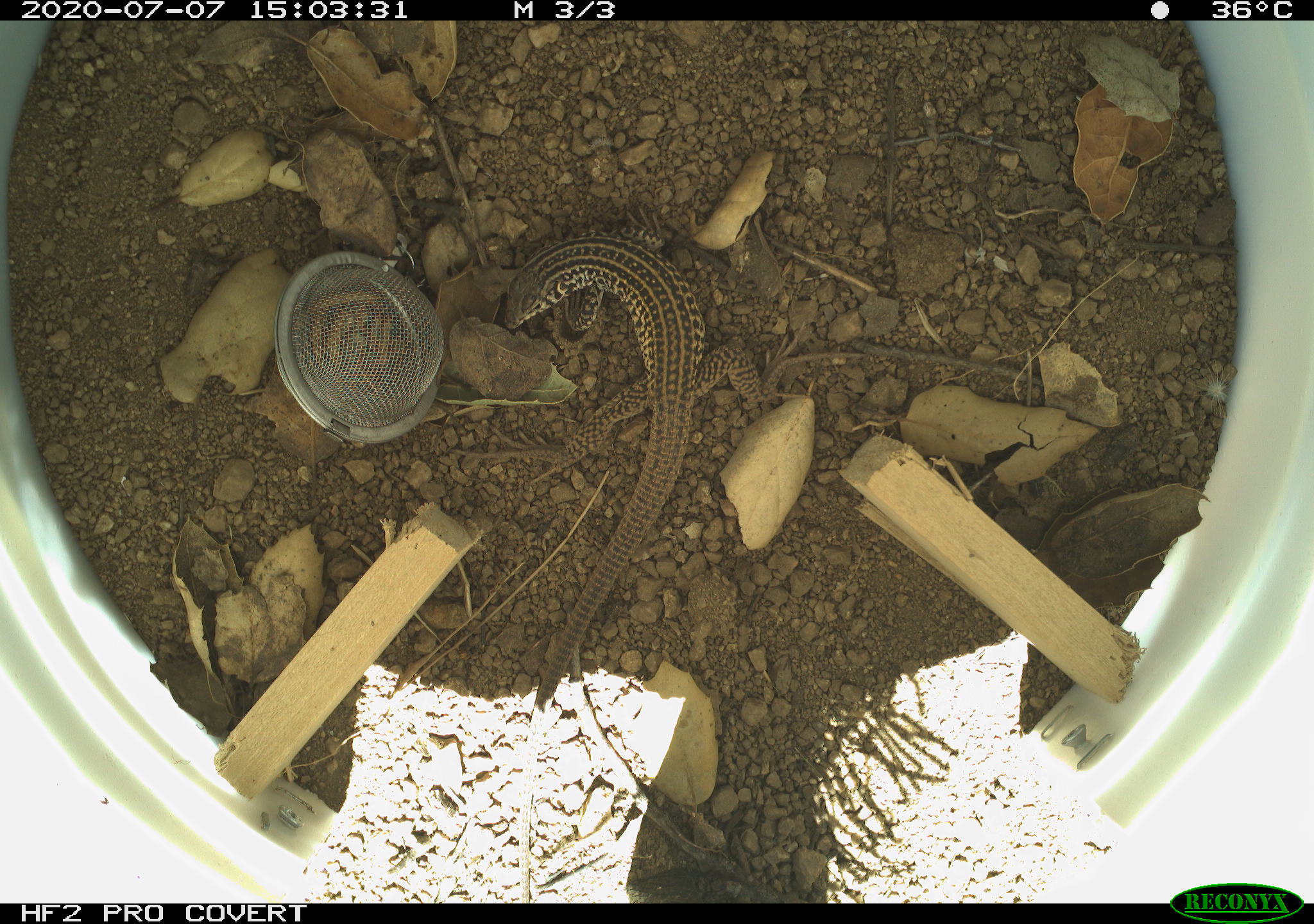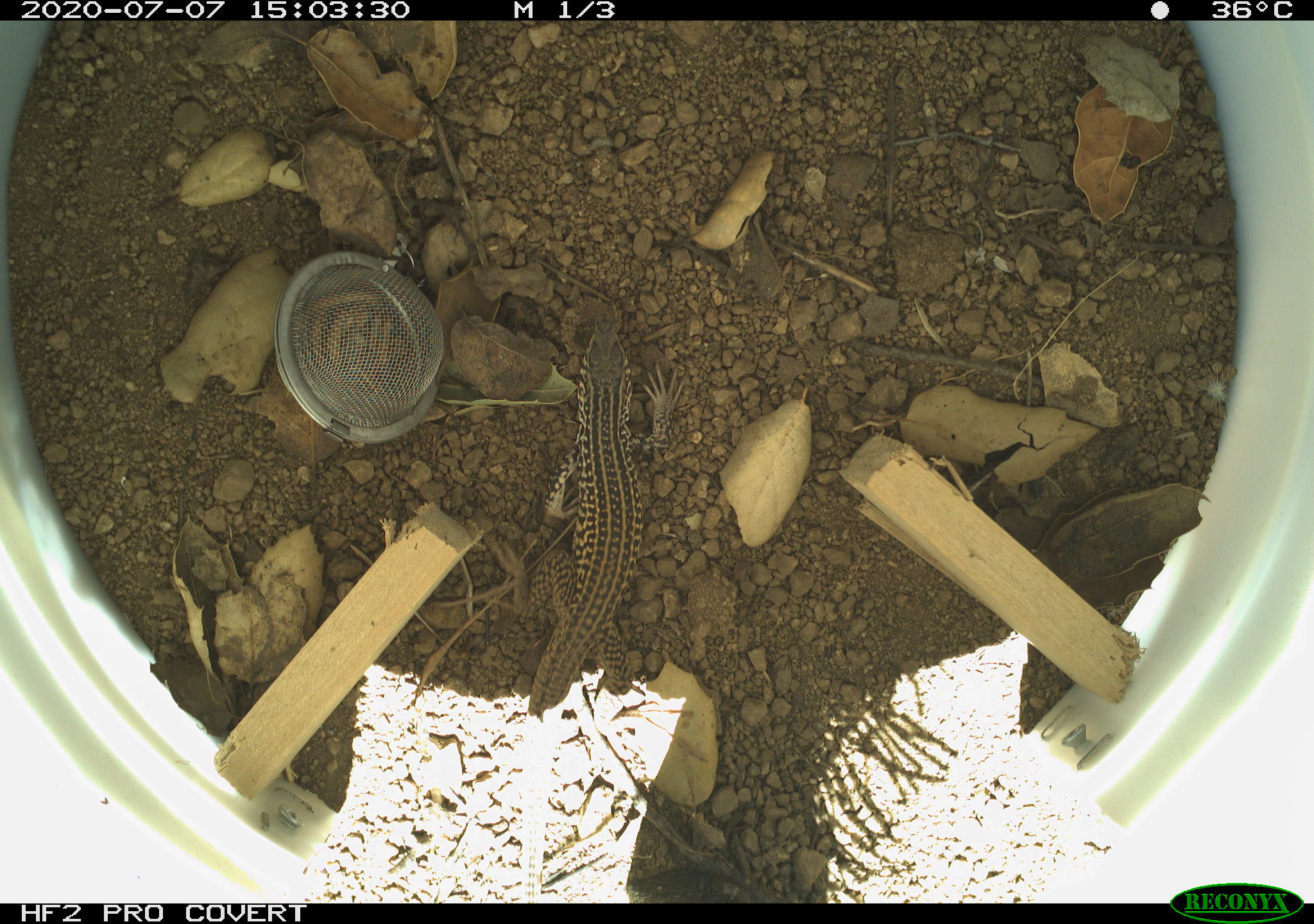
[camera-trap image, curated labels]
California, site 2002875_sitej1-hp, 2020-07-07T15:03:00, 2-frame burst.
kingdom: Animalia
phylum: Chordata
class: Reptilia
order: Squamata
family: Teiidae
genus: Aspidoscelis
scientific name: Aspidoscelis tigris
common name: western whiptail